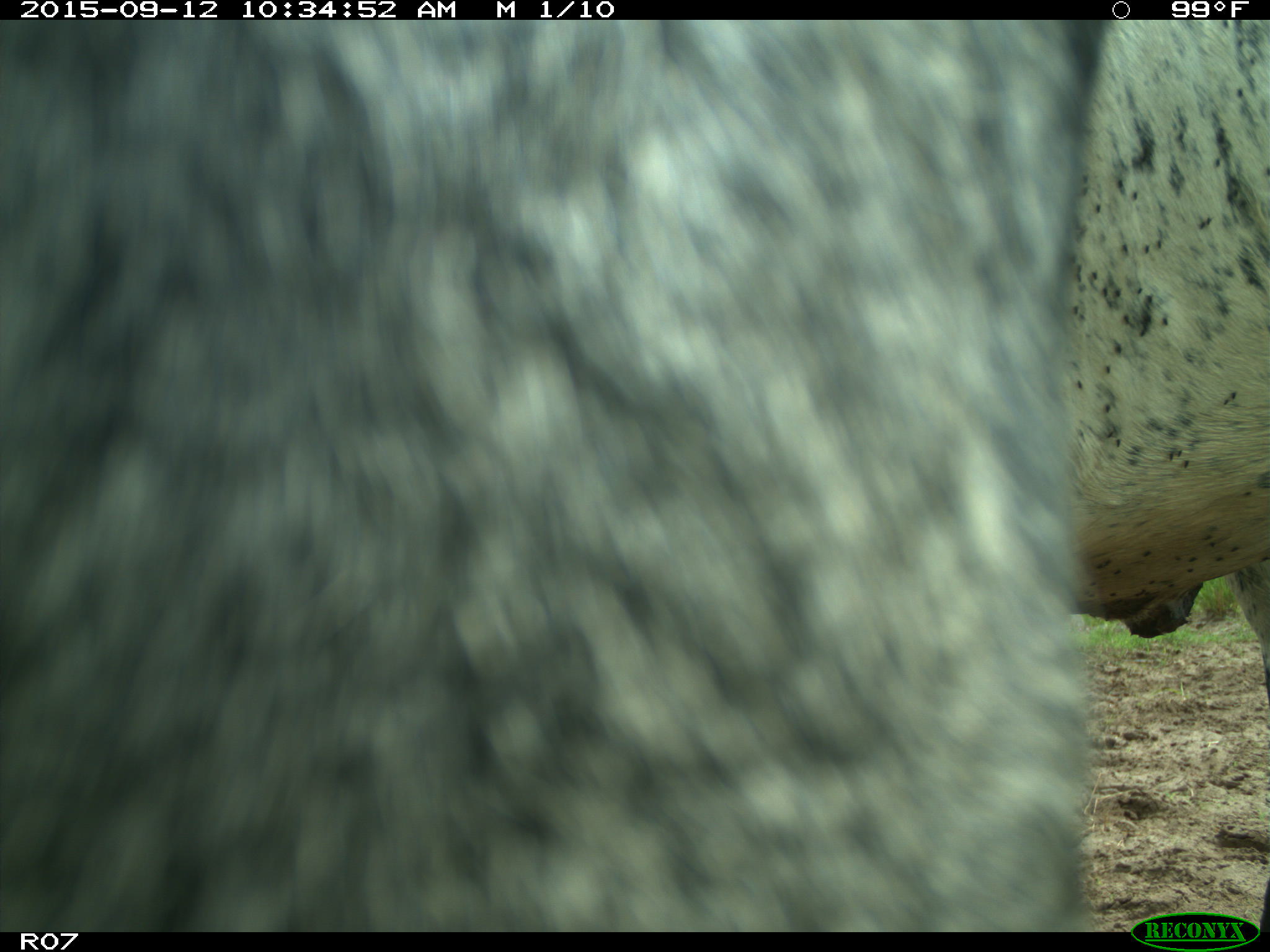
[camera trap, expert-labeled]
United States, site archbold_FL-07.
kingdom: Animalia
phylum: Chordata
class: Mammalia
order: Artiodactyla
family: Bovidae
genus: Bos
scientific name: Bos taurus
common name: domestic cow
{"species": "Bos taurus (domestic cow)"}